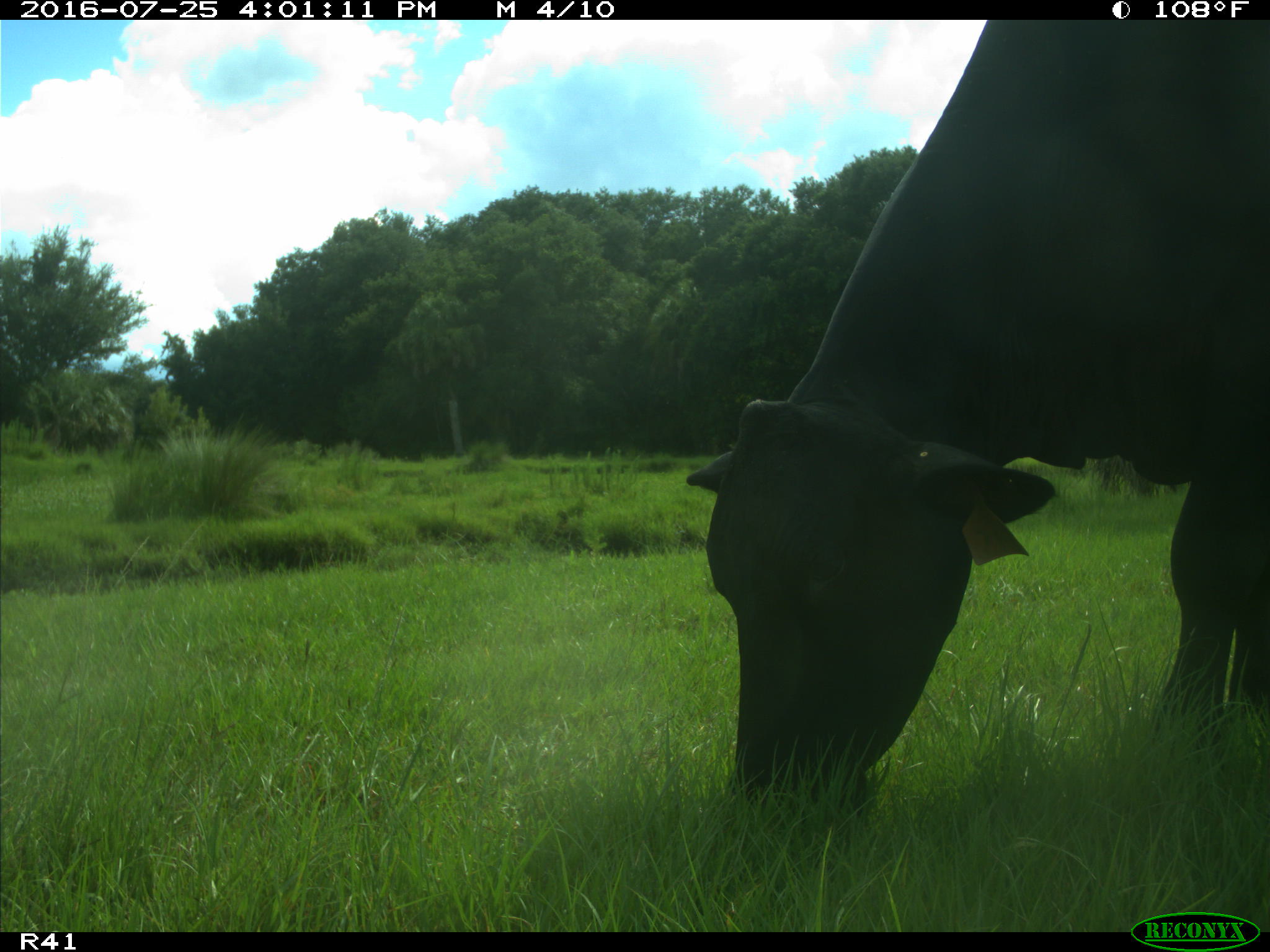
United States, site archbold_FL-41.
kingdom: Animalia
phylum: Chordata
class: Mammalia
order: Artiodactyla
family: Bovidae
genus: Bos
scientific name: Bos taurus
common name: domestic cow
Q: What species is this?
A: Bos taurus (domestic cow).